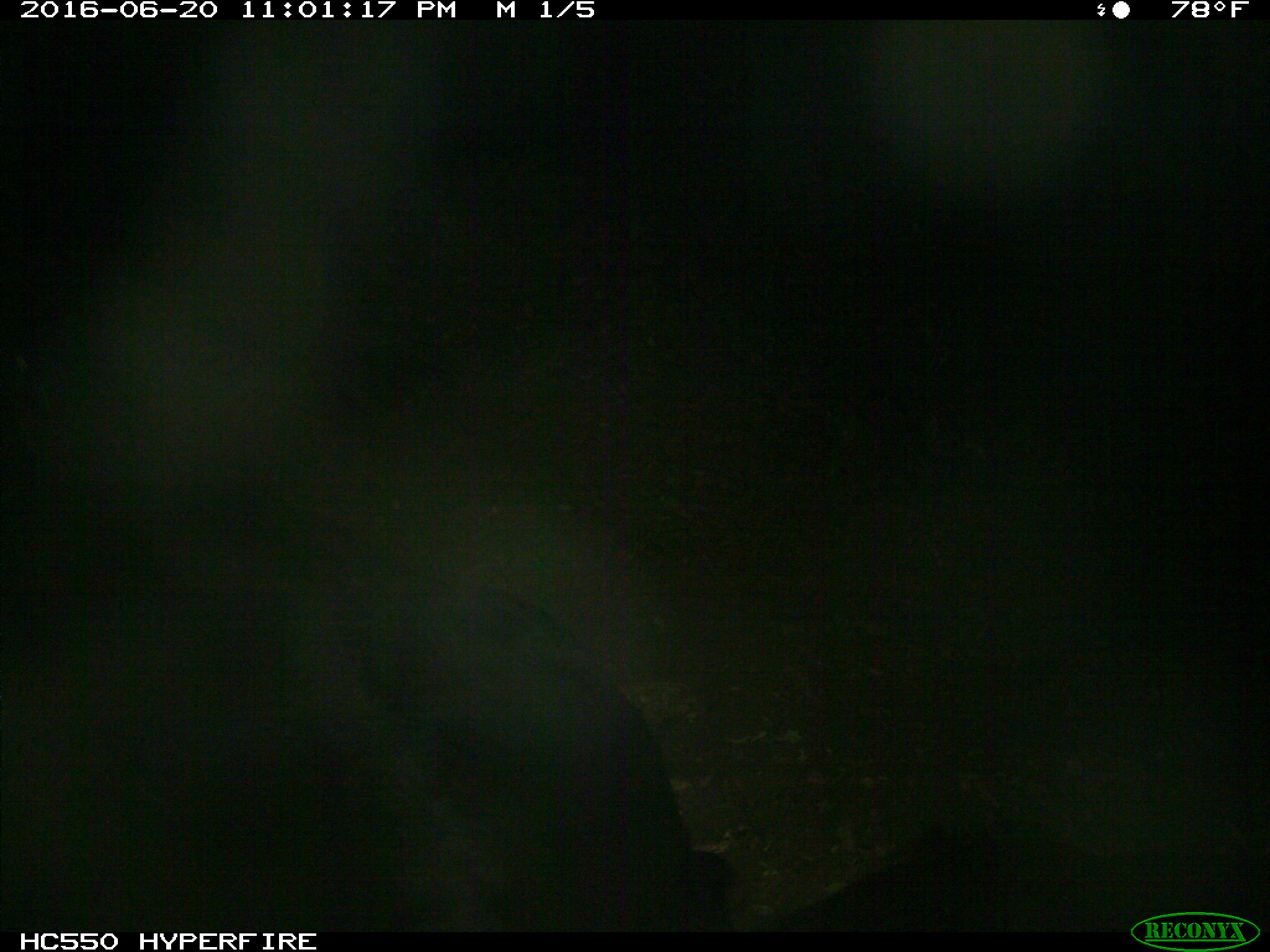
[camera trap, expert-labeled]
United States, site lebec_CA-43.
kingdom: Animalia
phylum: Chordata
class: Mammalia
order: Artiodactyla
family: Bovidae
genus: Bos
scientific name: Bos taurus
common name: domestic cow